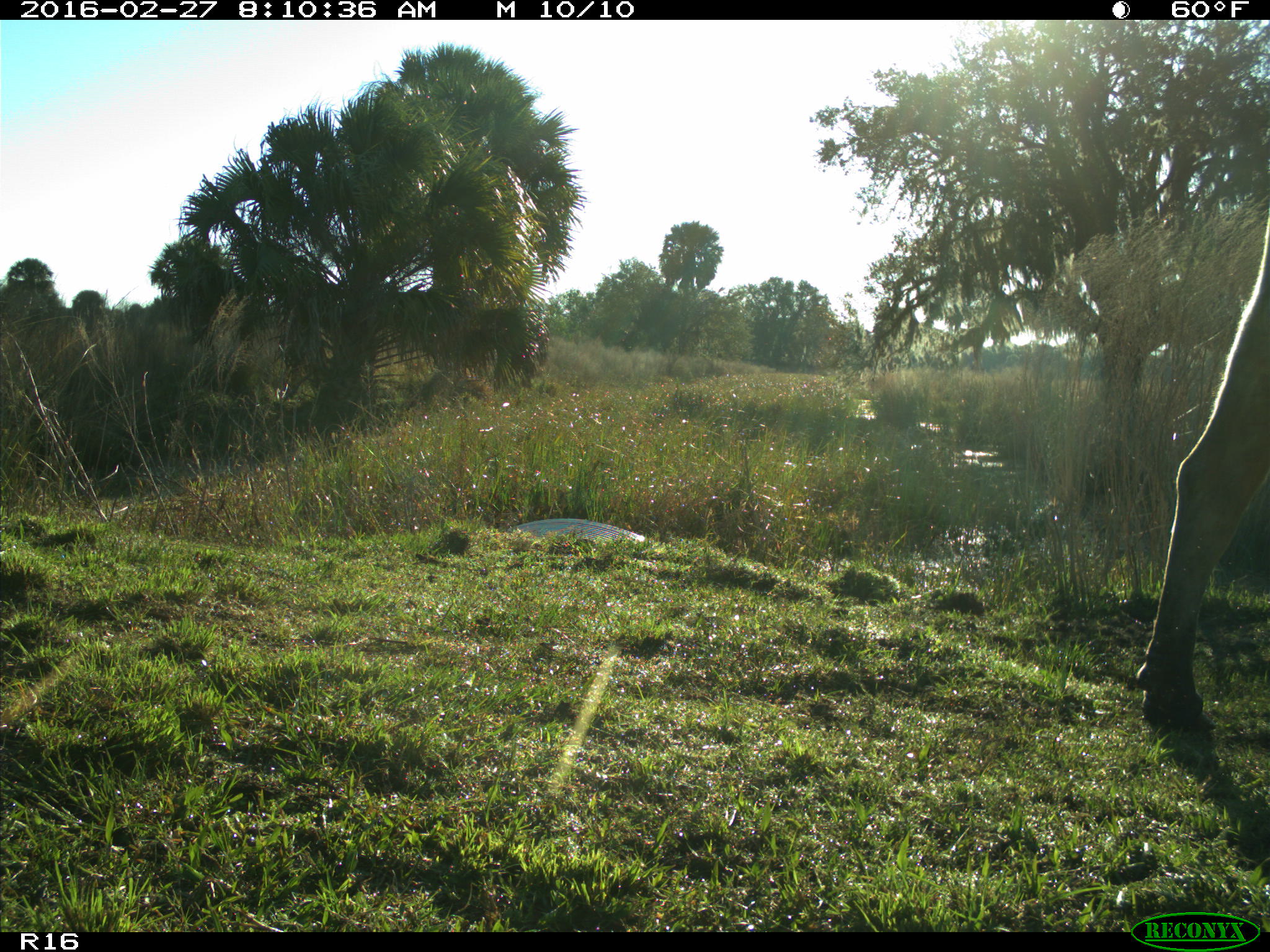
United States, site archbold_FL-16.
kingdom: Animalia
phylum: Chordata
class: Mammalia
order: Artiodactyla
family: Bovidae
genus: Bos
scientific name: Bos taurus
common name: domestic cow